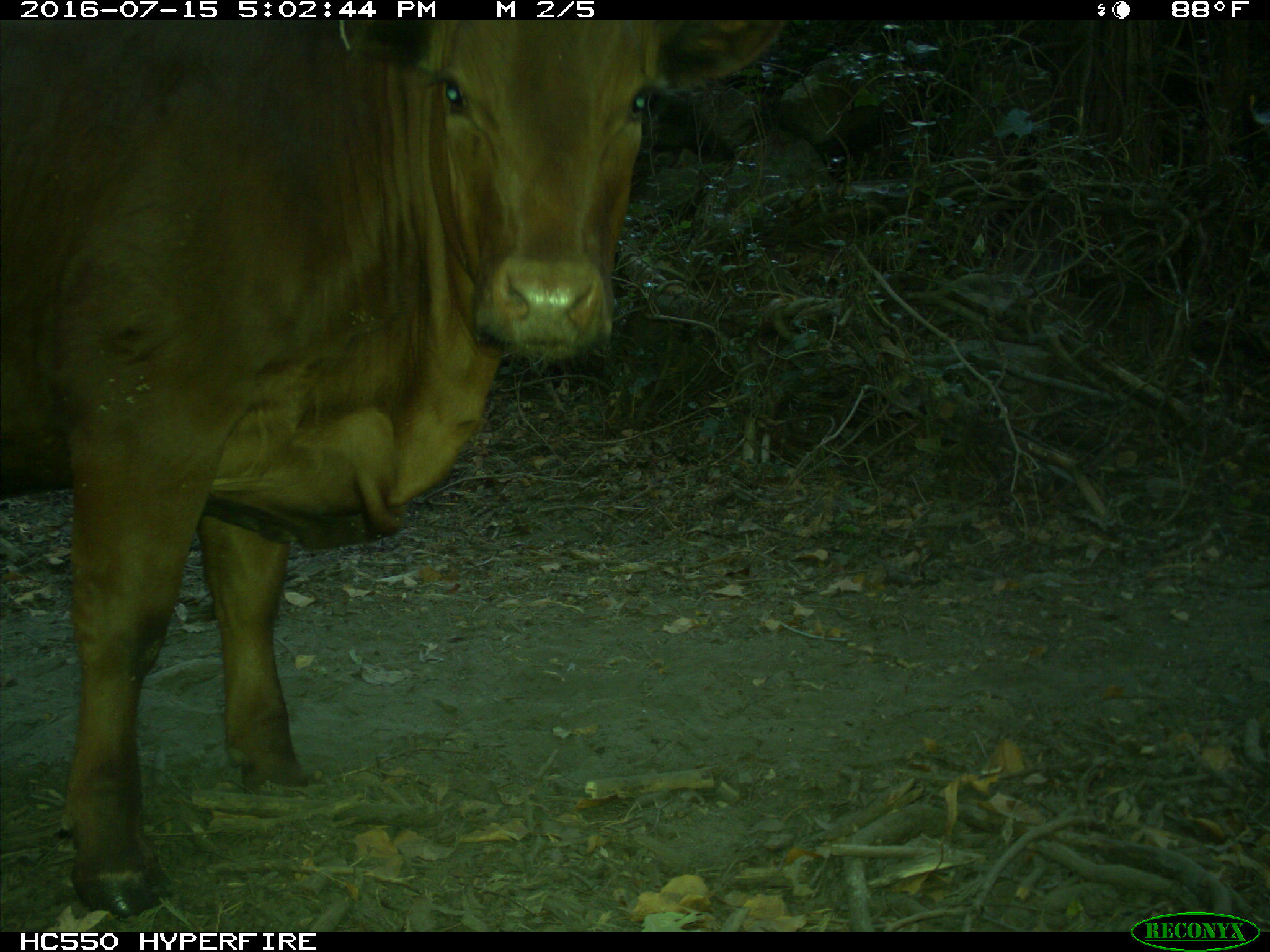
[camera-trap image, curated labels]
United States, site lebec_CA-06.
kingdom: Animalia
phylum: Chordata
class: Mammalia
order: Artiodactyla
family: Bovidae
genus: Bos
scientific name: Bos taurus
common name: domestic cow